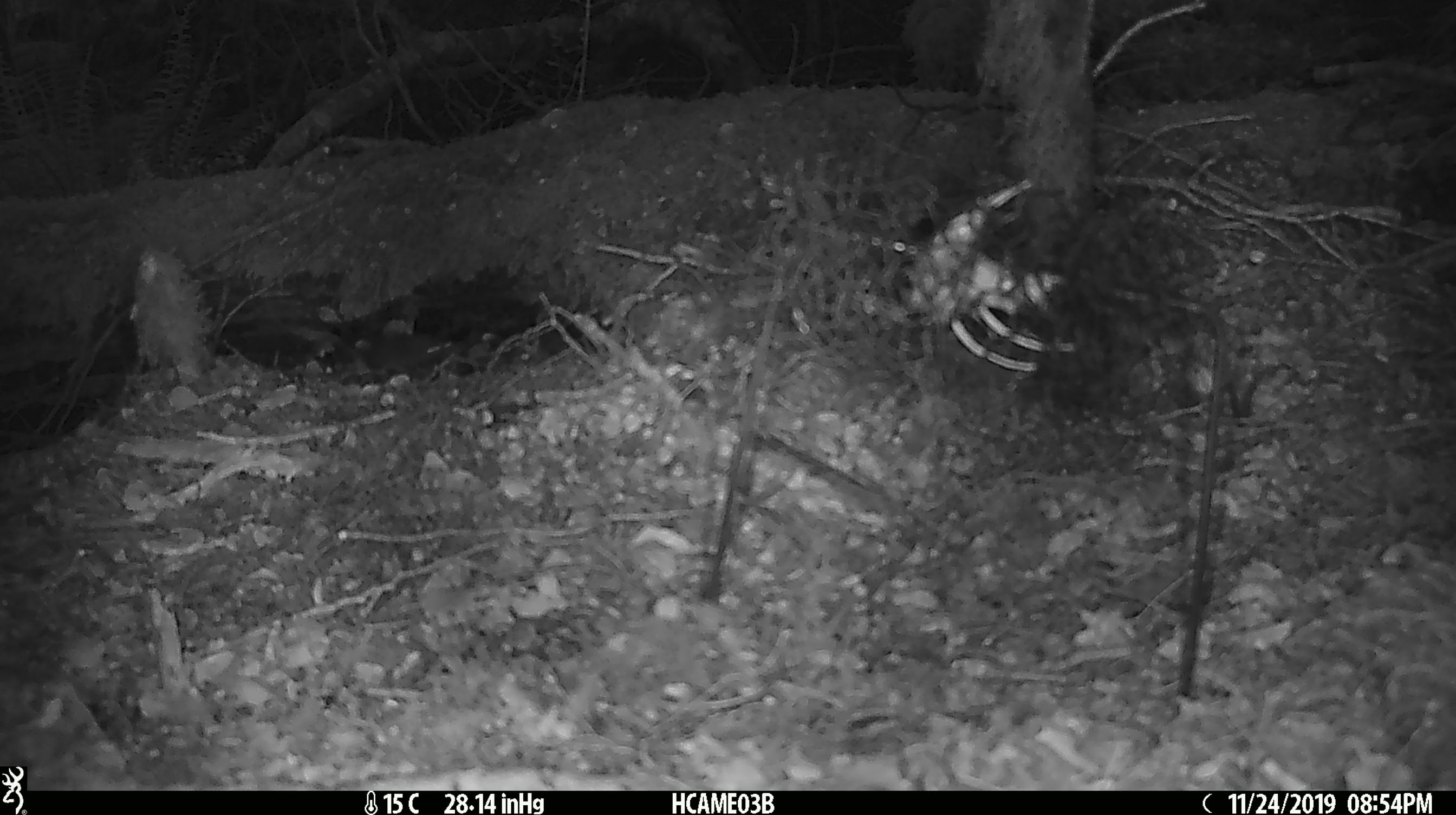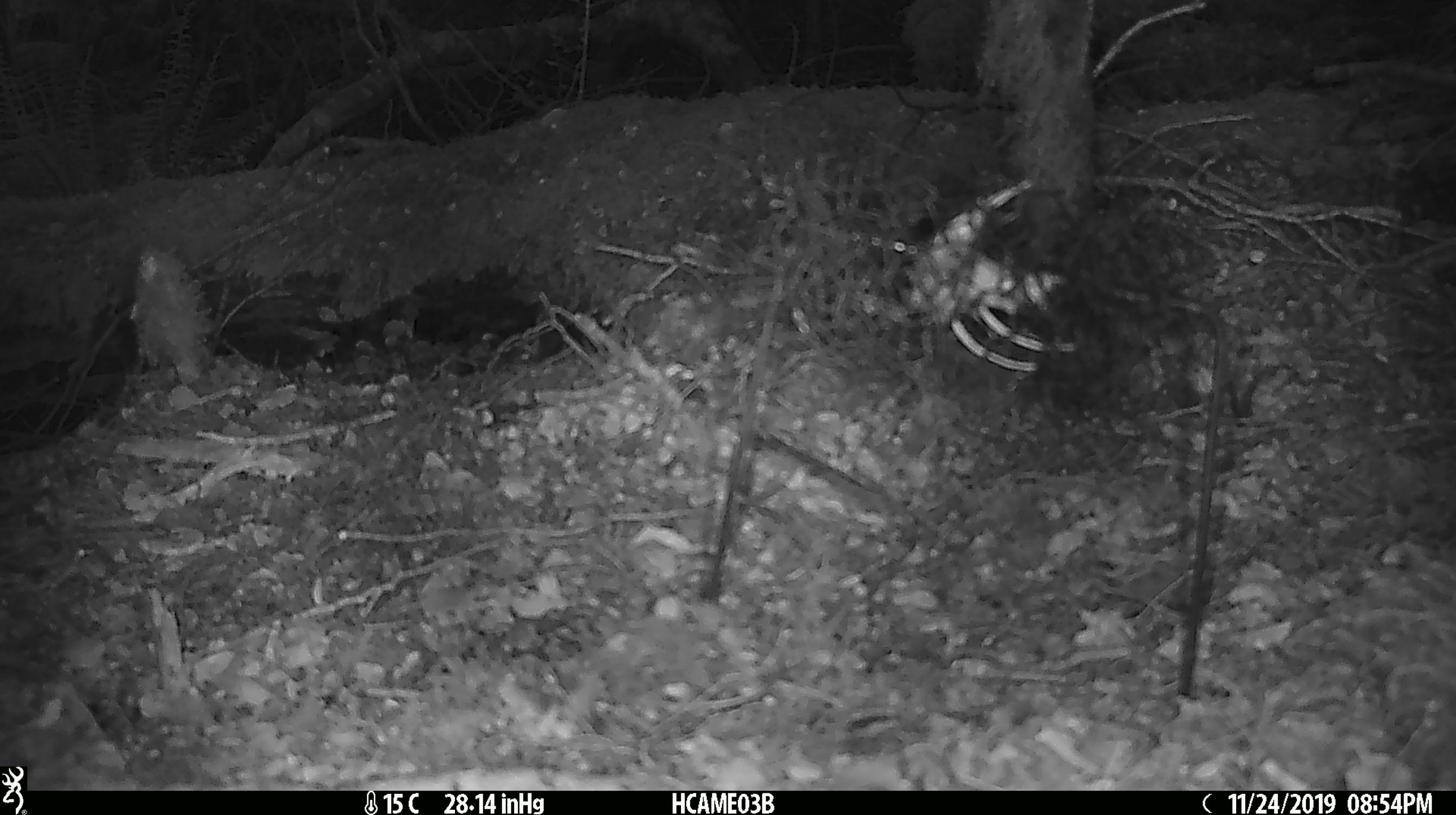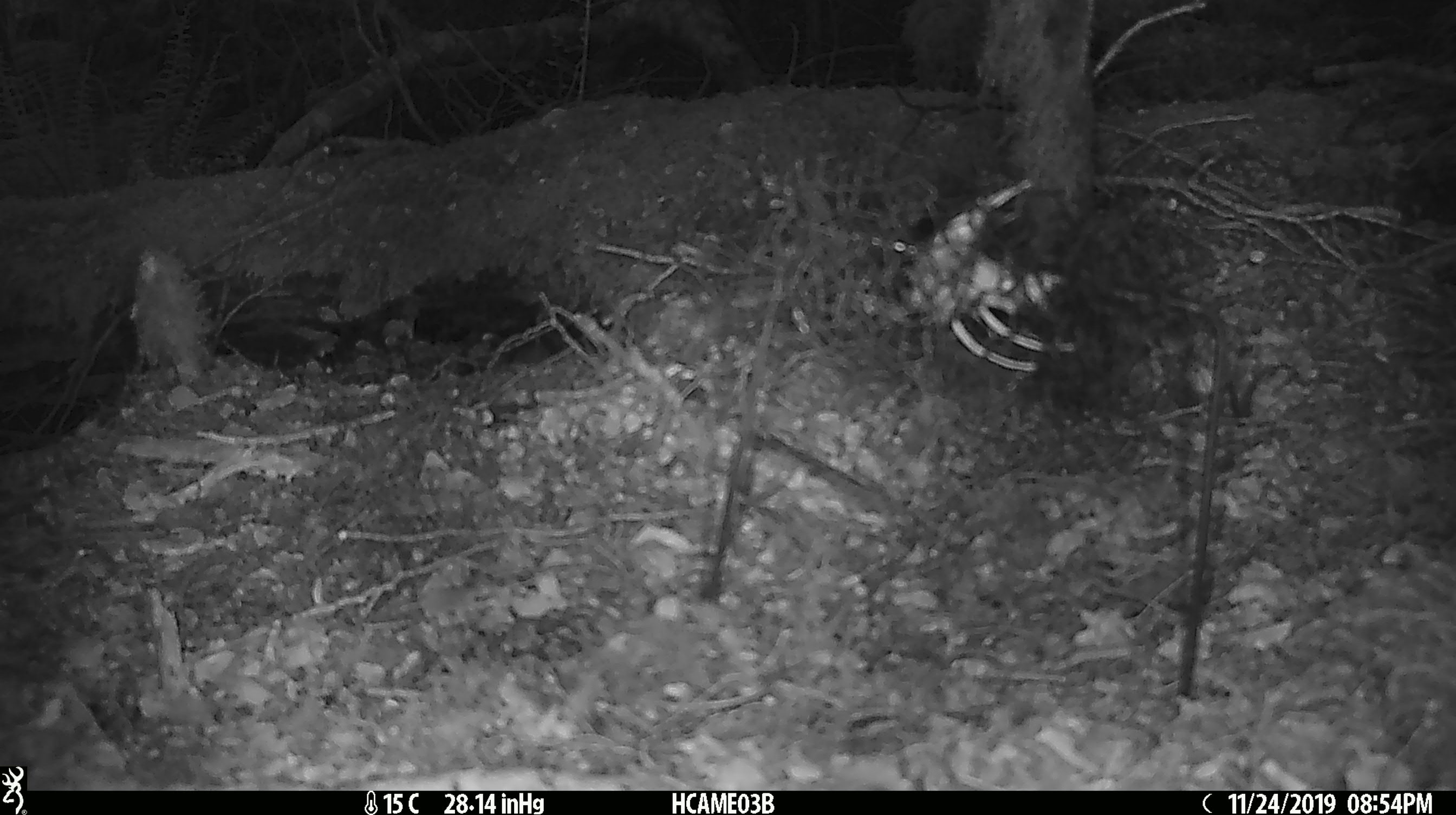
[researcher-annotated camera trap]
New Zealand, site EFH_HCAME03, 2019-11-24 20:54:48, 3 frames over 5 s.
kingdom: Animalia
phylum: Chordata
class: Mammalia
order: Rodentia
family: Muridae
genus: Mus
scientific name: Mus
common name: mouse